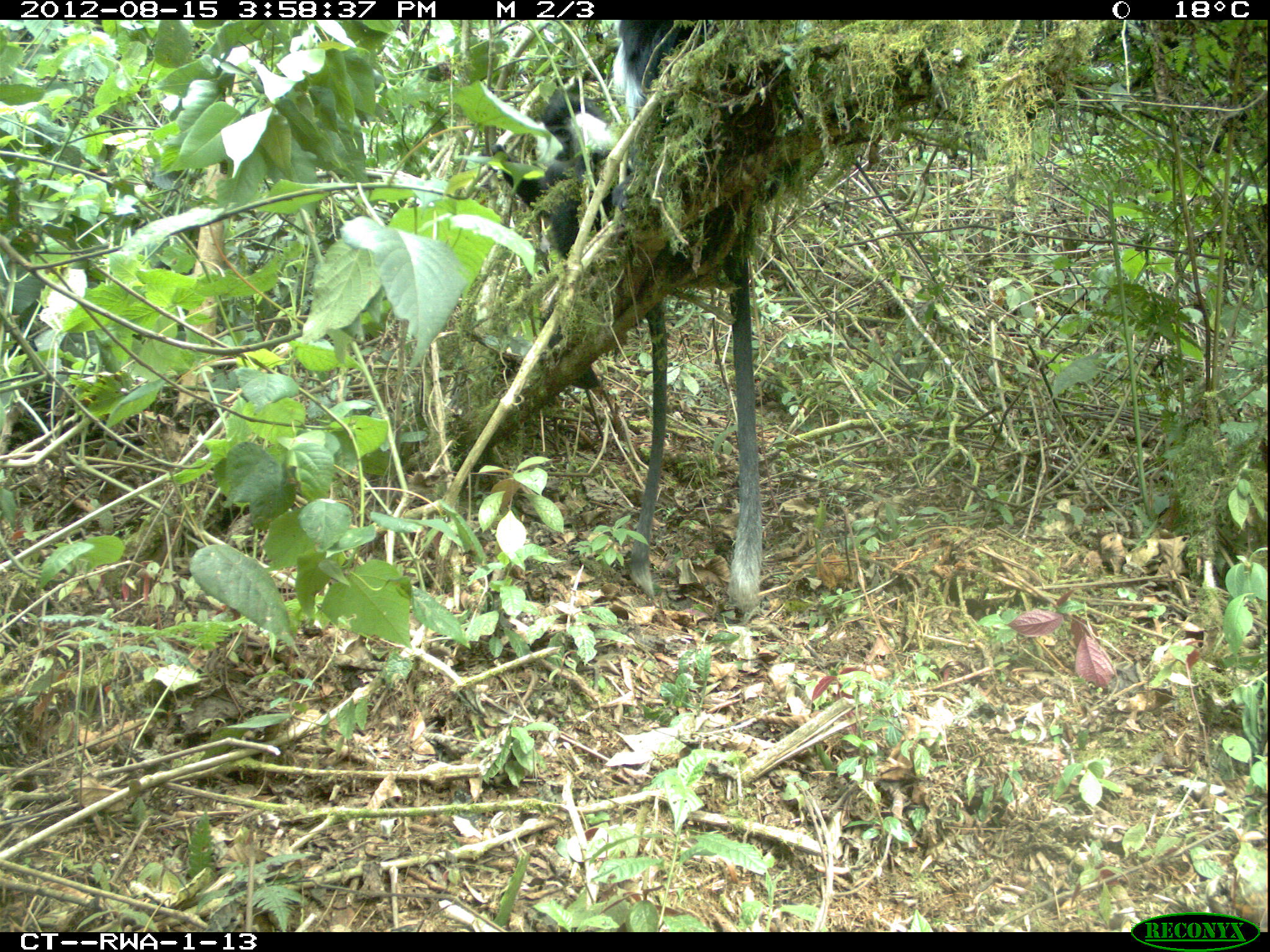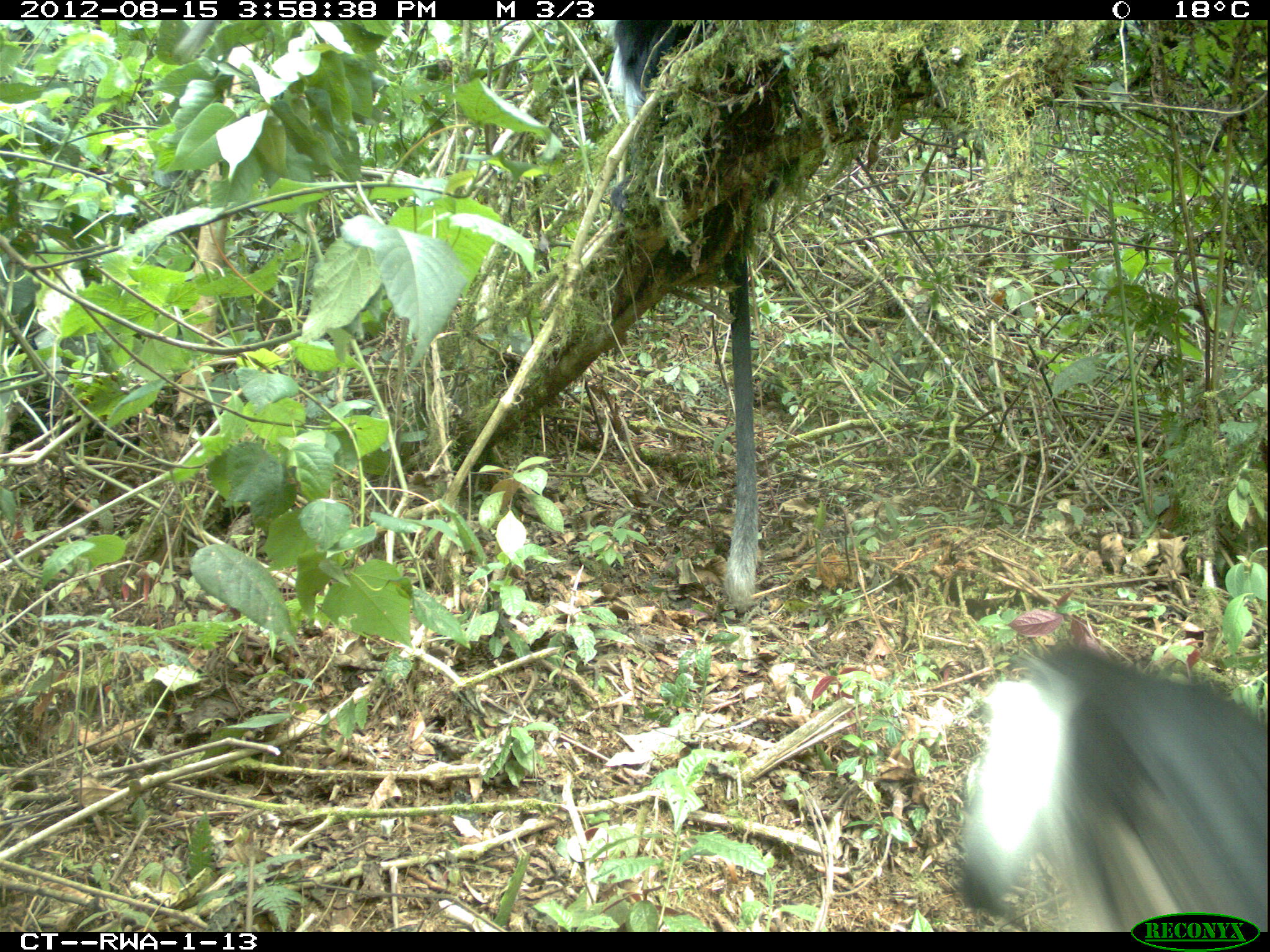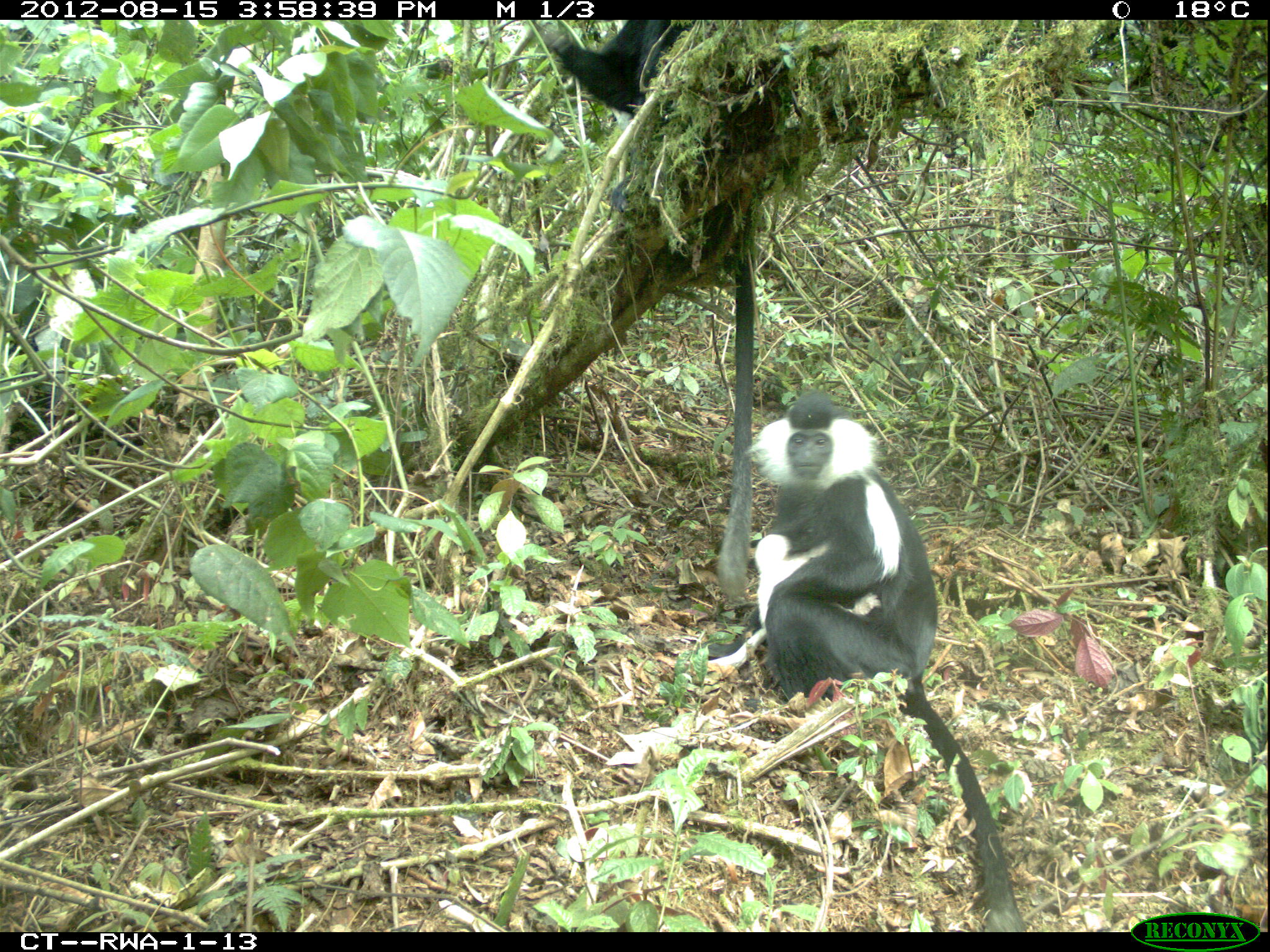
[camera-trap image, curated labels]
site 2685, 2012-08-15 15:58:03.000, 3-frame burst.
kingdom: Animalia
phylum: Chordata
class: Mammalia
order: Primates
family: Cercopithecidae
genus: Colobus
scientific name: Colobus angolensis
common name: angola colobus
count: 9